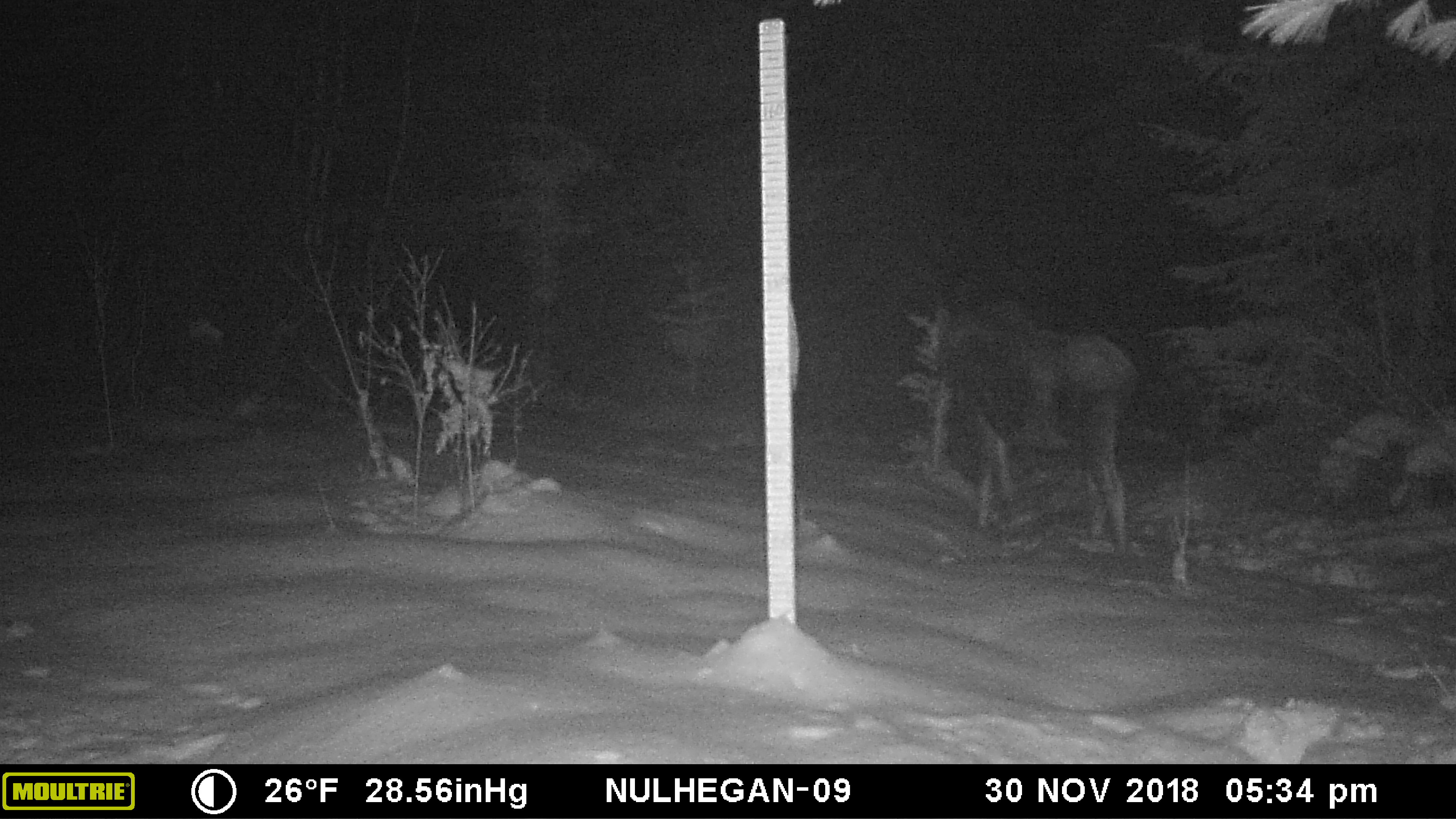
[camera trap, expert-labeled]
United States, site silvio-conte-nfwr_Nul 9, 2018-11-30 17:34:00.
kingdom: Animalia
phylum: Chordata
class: Mammalia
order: Artiodactyla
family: Cervidae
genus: Alces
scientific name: Alces alces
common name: moose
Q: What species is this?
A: Moose (Alces alces).